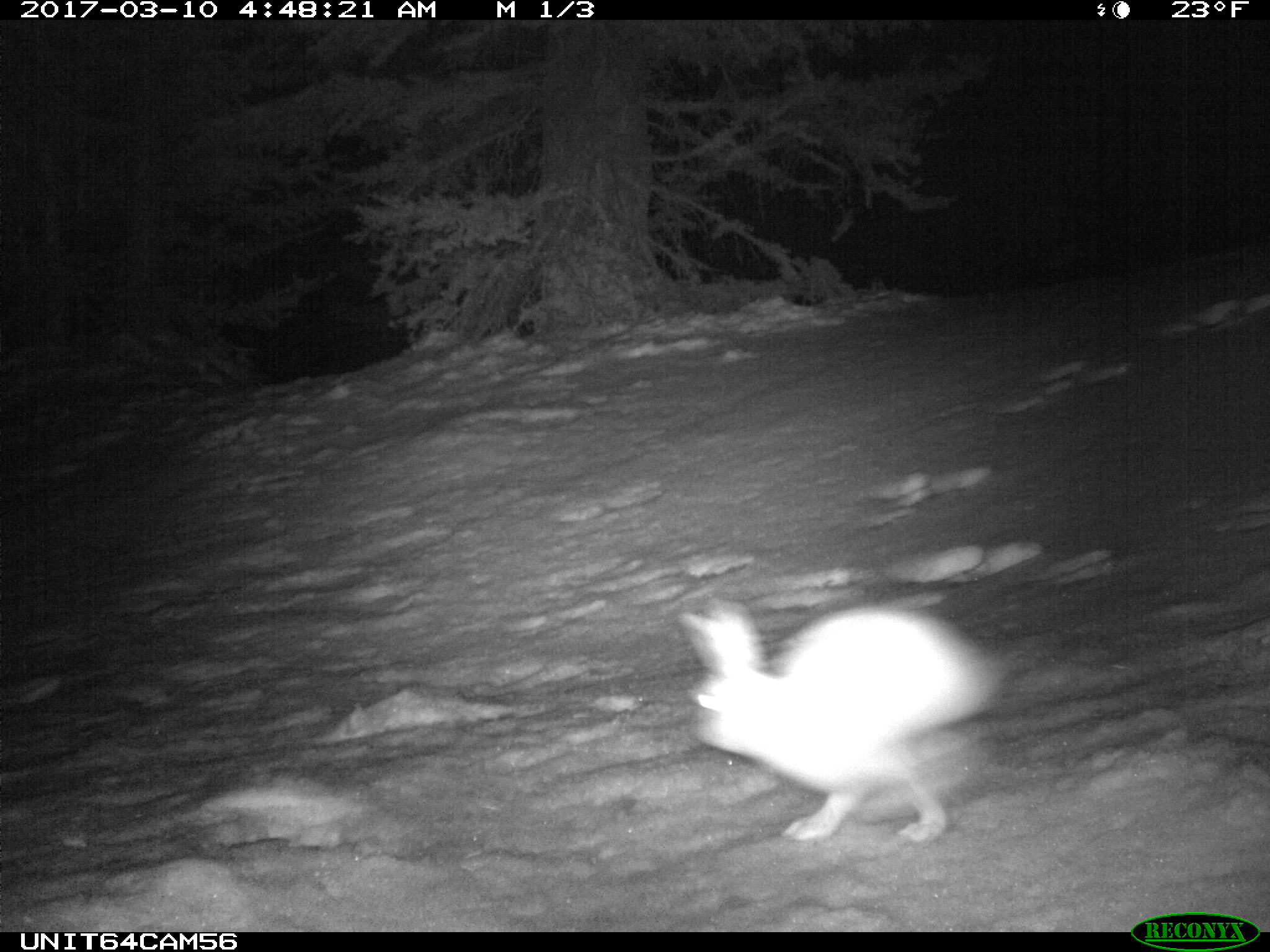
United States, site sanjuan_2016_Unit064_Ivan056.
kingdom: Animalia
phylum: Chordata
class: Mammalia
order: Lagomorpha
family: Leporidae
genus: Lepus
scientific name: Lepus americanus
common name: snowshoe hare